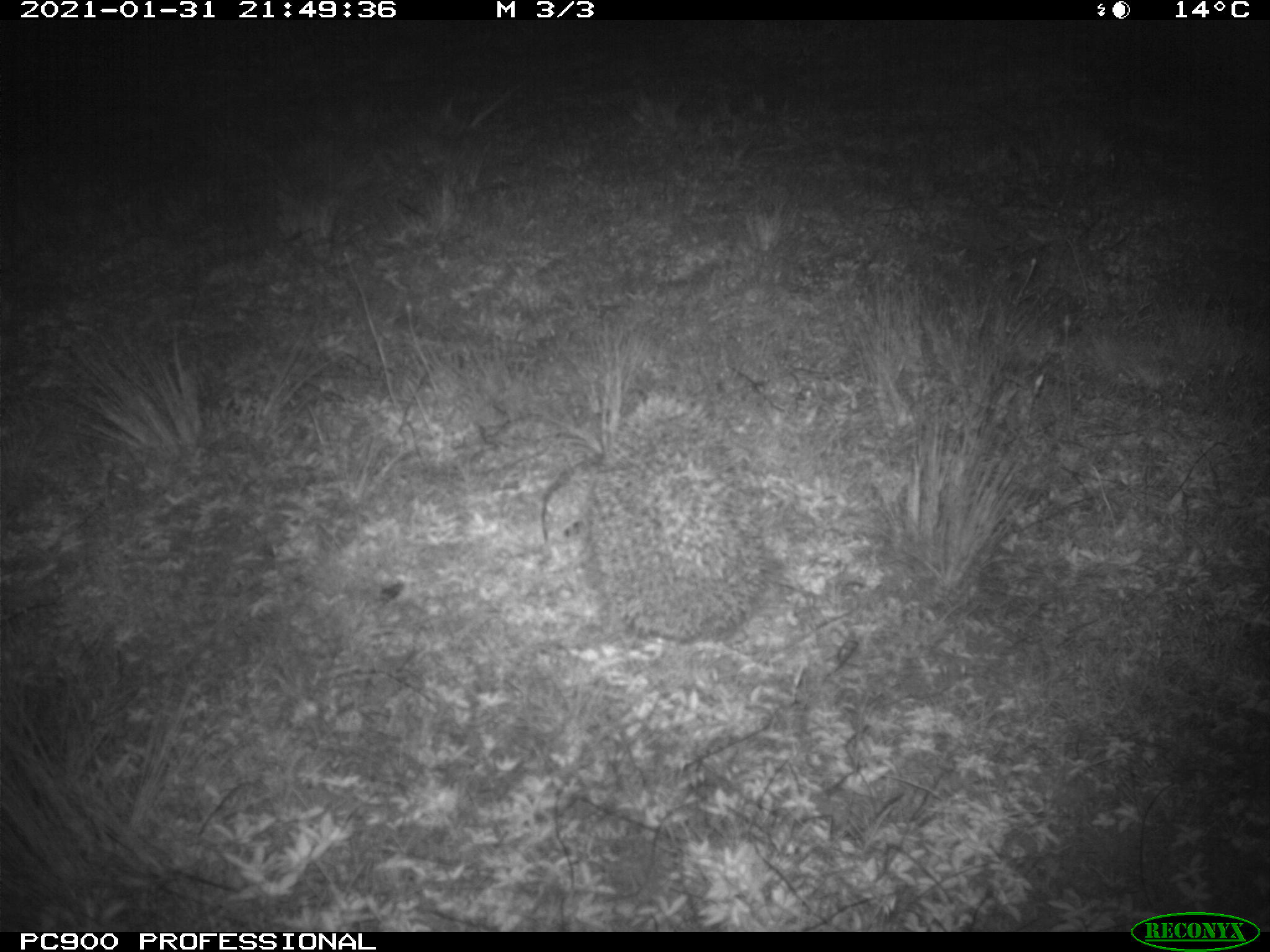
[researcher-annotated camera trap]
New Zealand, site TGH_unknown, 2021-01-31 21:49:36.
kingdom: Animalia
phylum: Chordata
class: Mammalia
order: Eulipotyphla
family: Erinaceidae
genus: Erinaceus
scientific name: Erinaceus europaeus europaeus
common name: european hedgehog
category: hedgehog